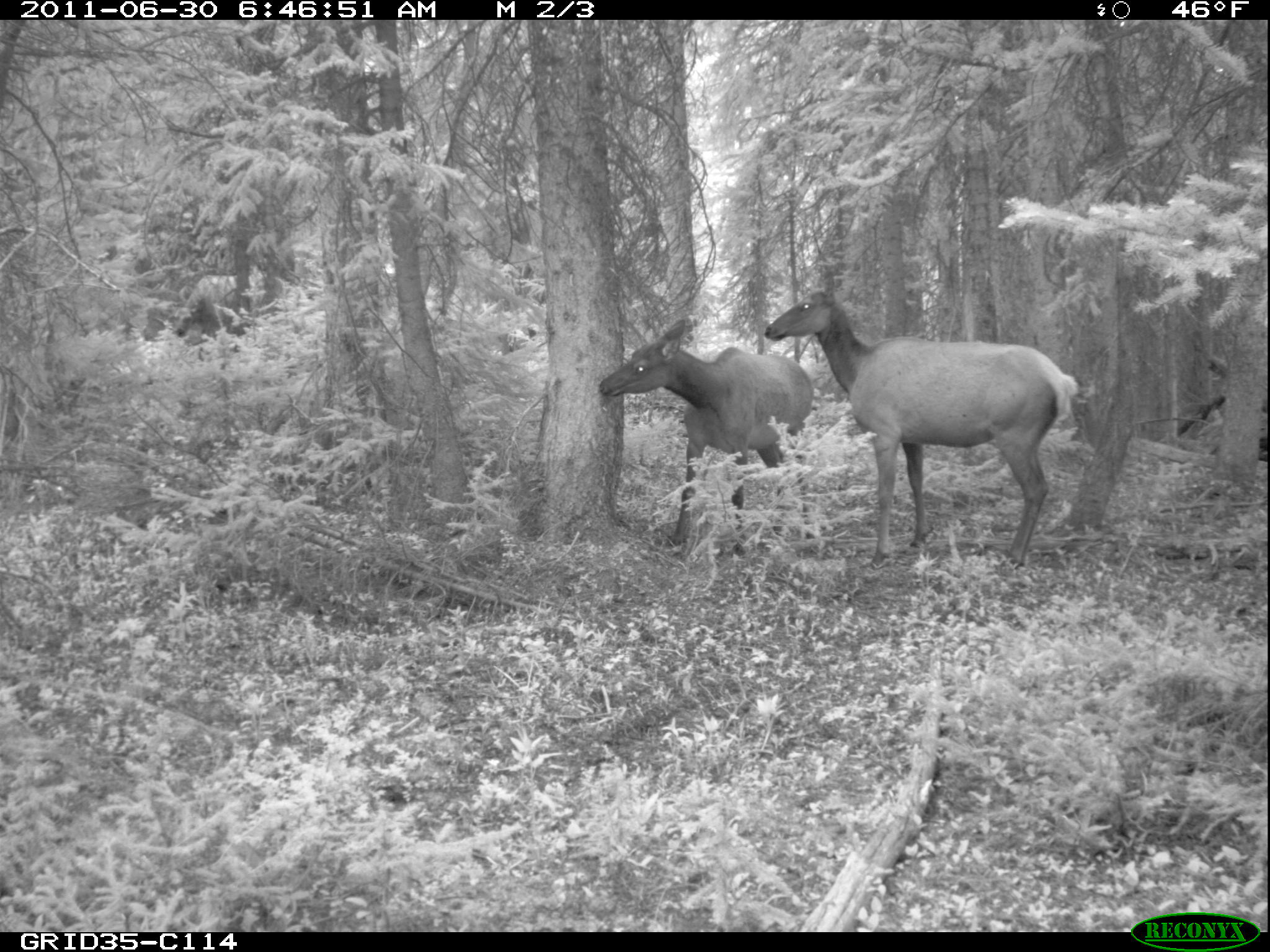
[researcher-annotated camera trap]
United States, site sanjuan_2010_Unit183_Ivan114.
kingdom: Animalia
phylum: Chordata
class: Mammalia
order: Artiodactyla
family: Cervidae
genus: Cervus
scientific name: Cervus elaphus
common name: red deer